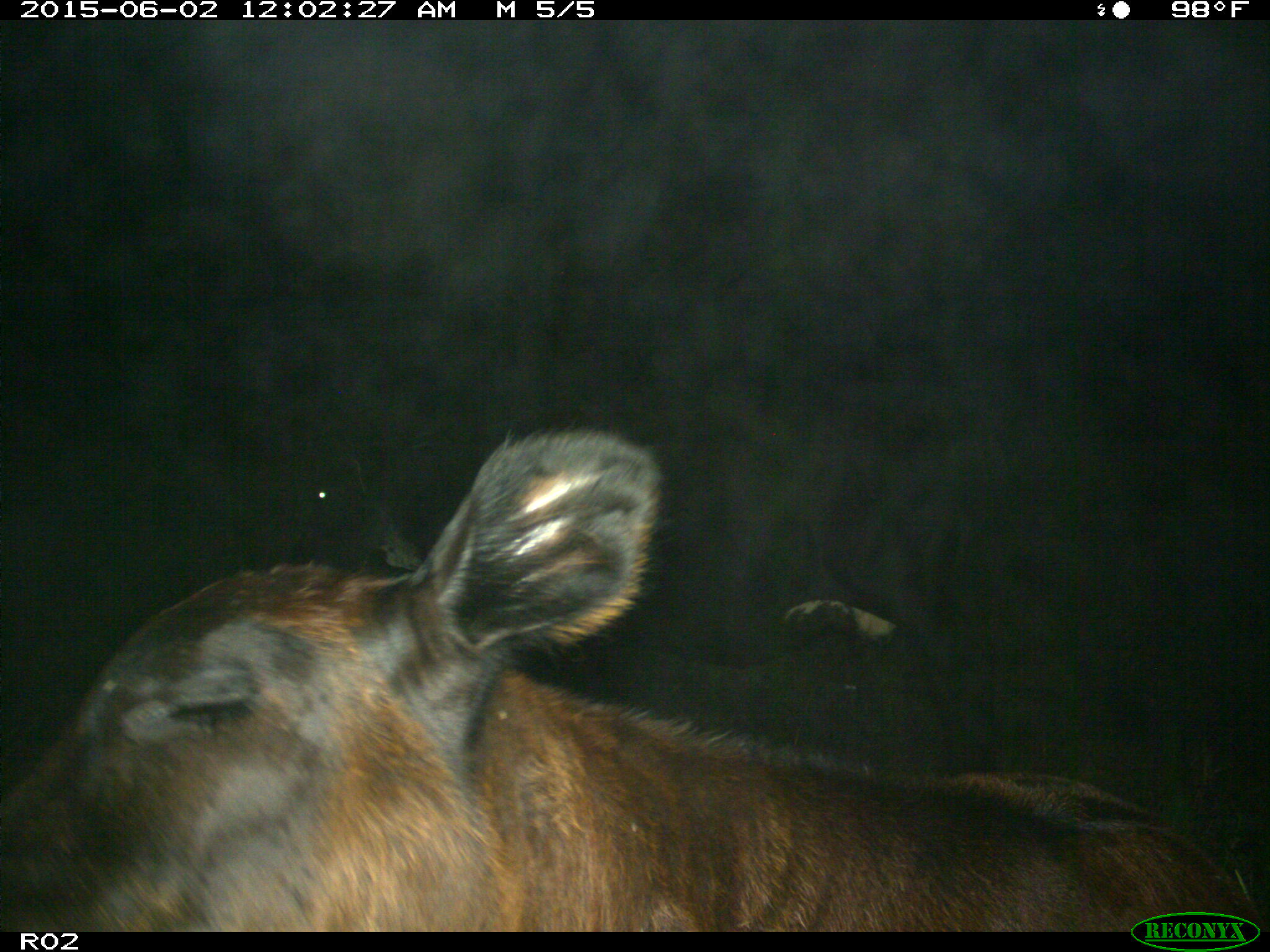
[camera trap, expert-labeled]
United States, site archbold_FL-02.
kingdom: Animalia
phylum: Chordata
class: Mammalia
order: Artiodactyla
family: Bovidae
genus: Bos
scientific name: Bos taurus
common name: domestic cow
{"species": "Bos taurus (domestic cow)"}